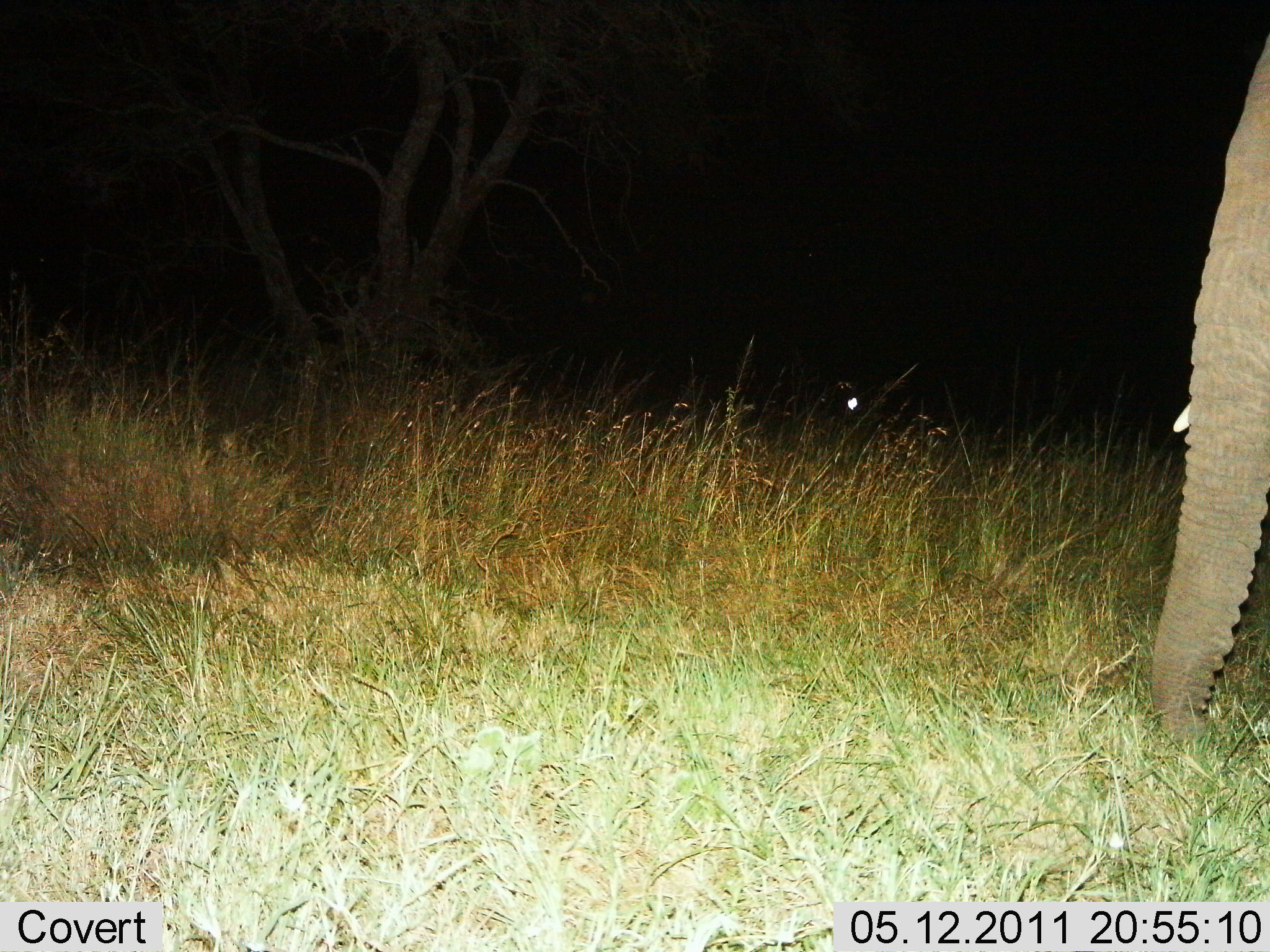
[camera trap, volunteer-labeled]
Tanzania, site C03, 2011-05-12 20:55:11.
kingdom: Animalia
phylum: Chordata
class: Mammalia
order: Proboscidea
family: Elephantidae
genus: Loxodonta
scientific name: Loxodonta africana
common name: african bush elephant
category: elephant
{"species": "elephant (african bush elephant) (Loxodonta africana)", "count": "1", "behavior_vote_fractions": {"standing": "36%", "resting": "0%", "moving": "45%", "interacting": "0%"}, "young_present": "0%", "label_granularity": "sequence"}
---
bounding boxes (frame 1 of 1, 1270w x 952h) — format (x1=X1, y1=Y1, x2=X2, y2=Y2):
animal: (x1=1141, y1=31, x2=1270, y2=746)